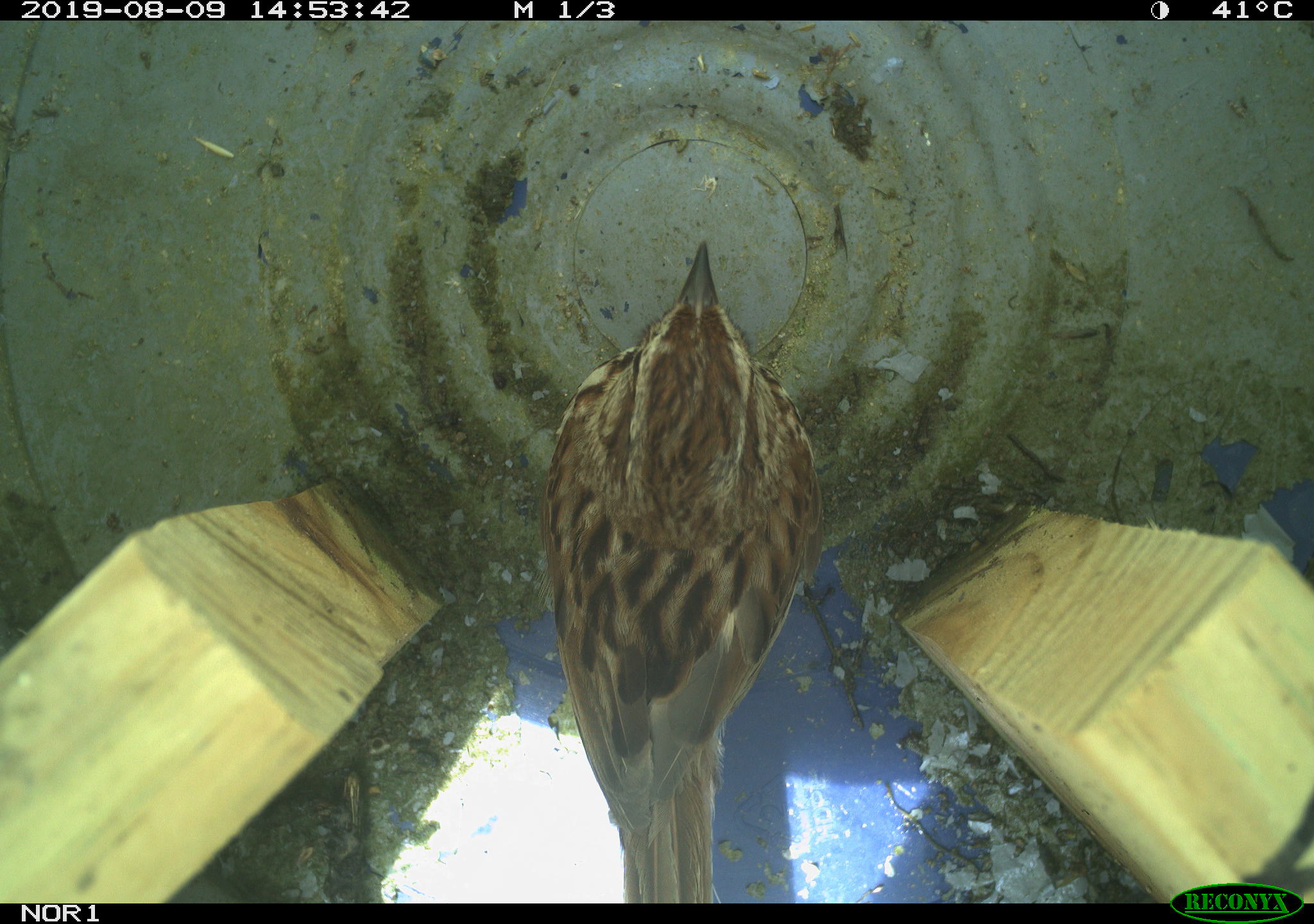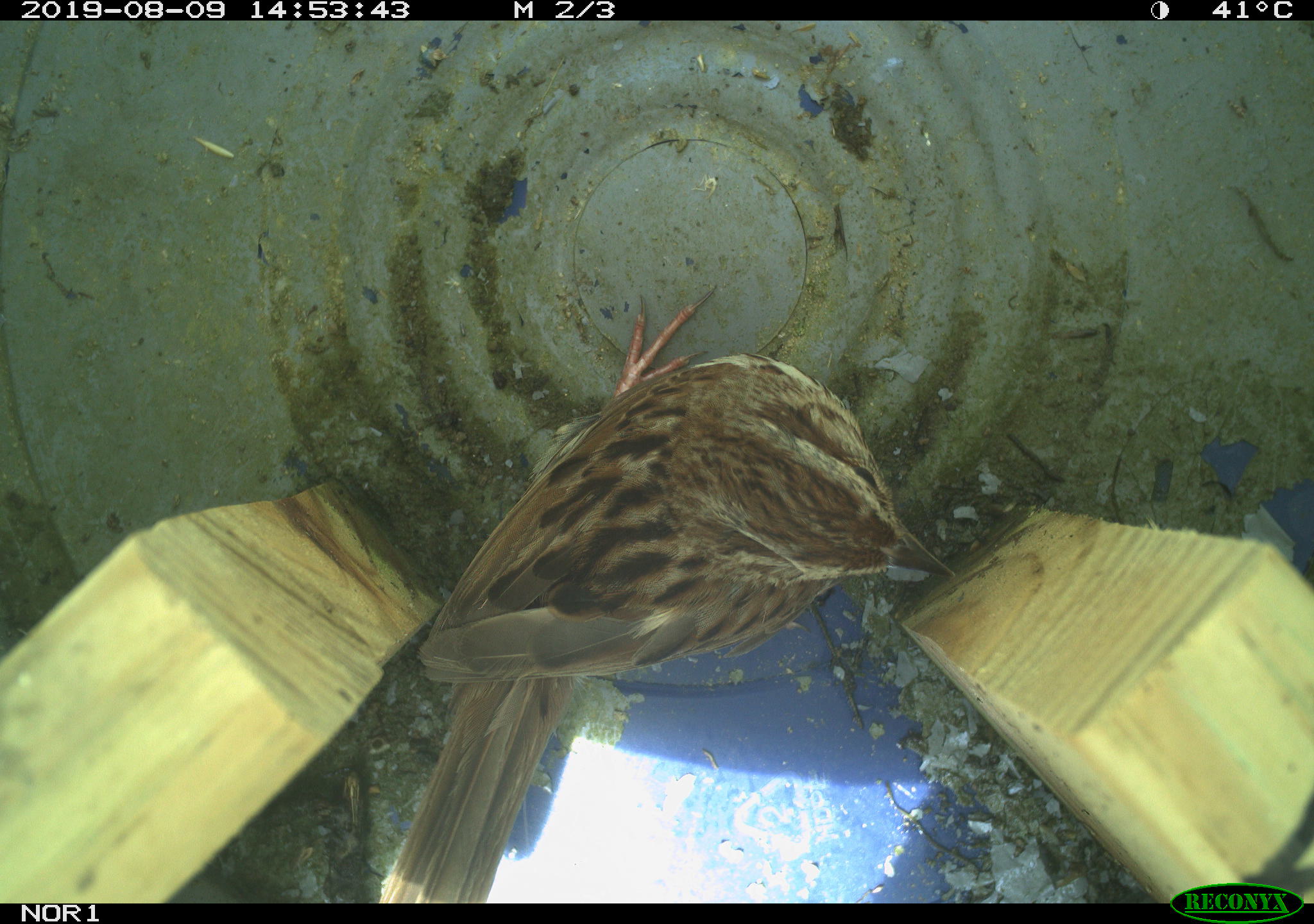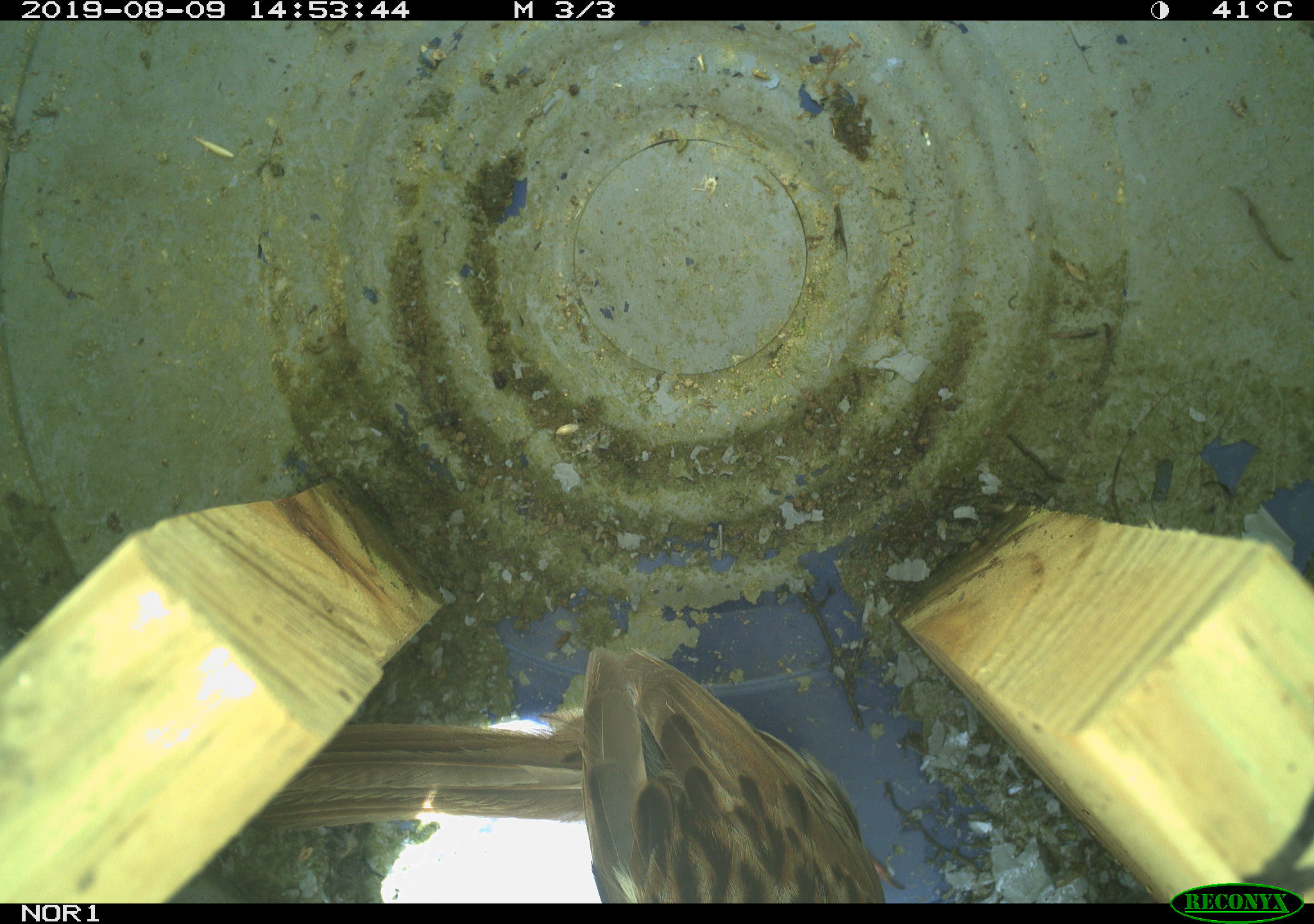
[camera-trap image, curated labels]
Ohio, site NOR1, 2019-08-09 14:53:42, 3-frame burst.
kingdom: Animalia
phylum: Chordata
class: Aves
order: Passeriformes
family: Passerellidae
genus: Melospiza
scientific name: Melospiza melodia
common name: song sparrow